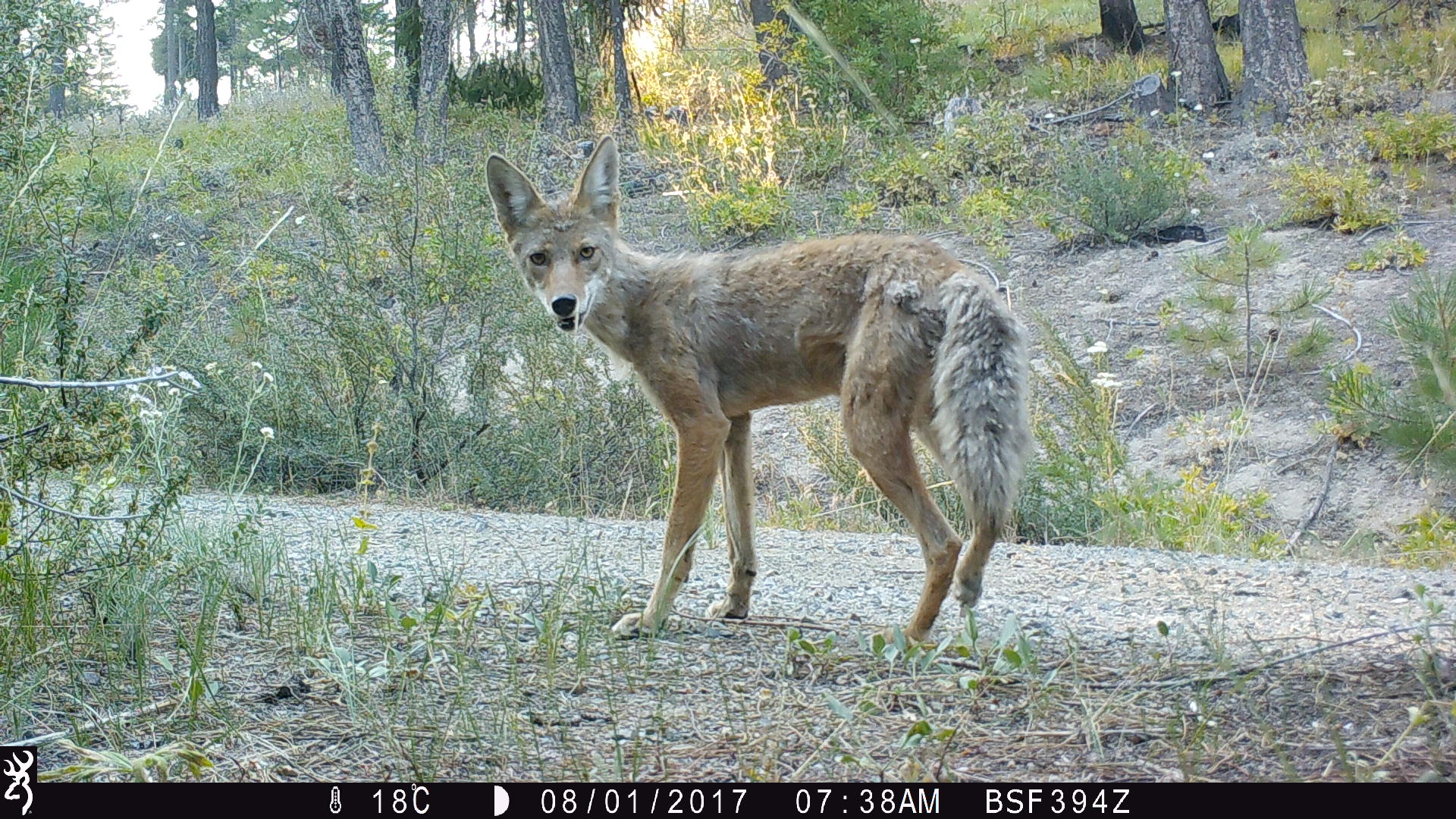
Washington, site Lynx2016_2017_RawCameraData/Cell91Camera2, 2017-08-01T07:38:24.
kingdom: Animalia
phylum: Chordata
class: Mammalia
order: Carnivora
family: Canidae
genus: Canis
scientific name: Canis latrans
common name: coyote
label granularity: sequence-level